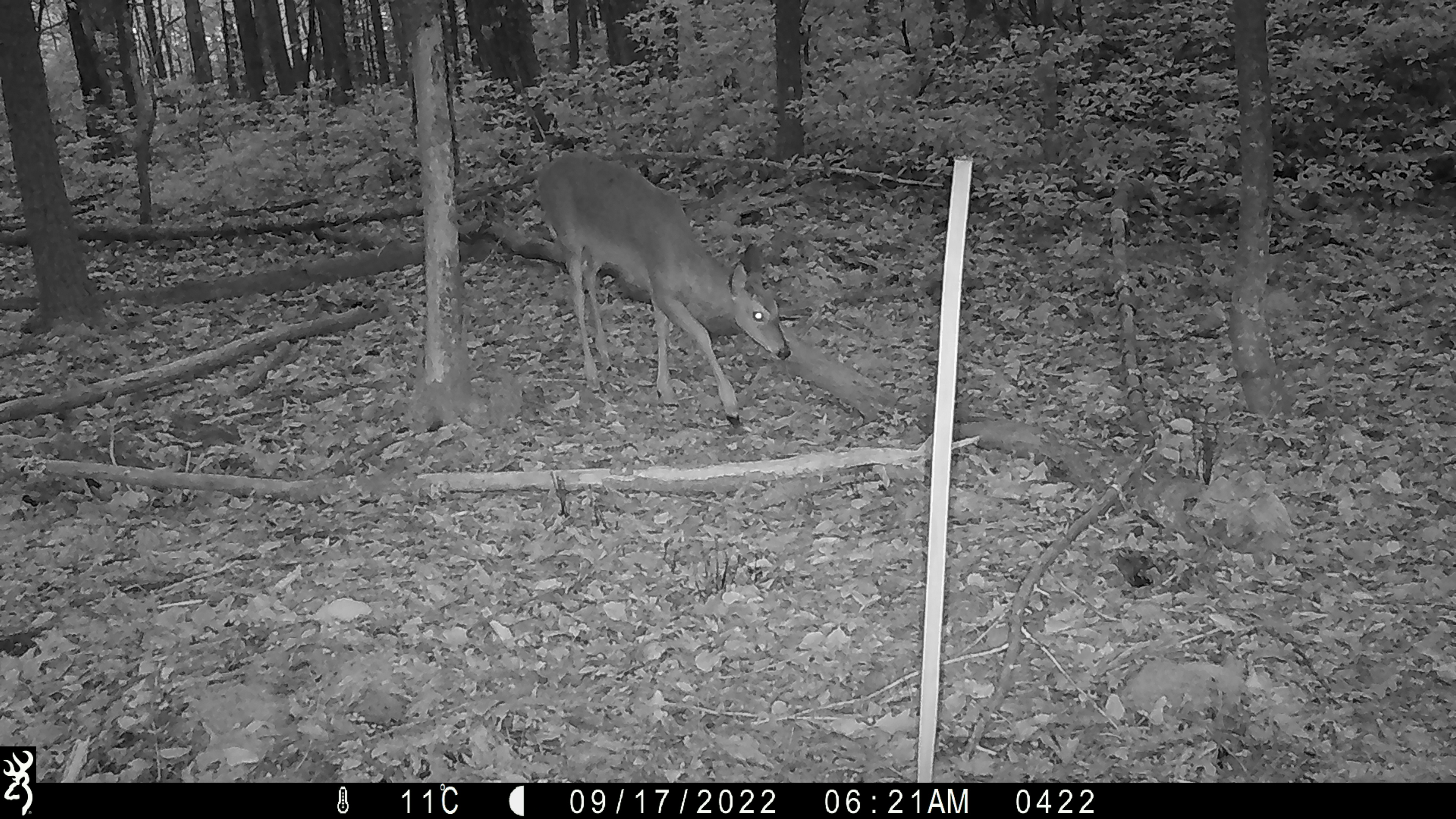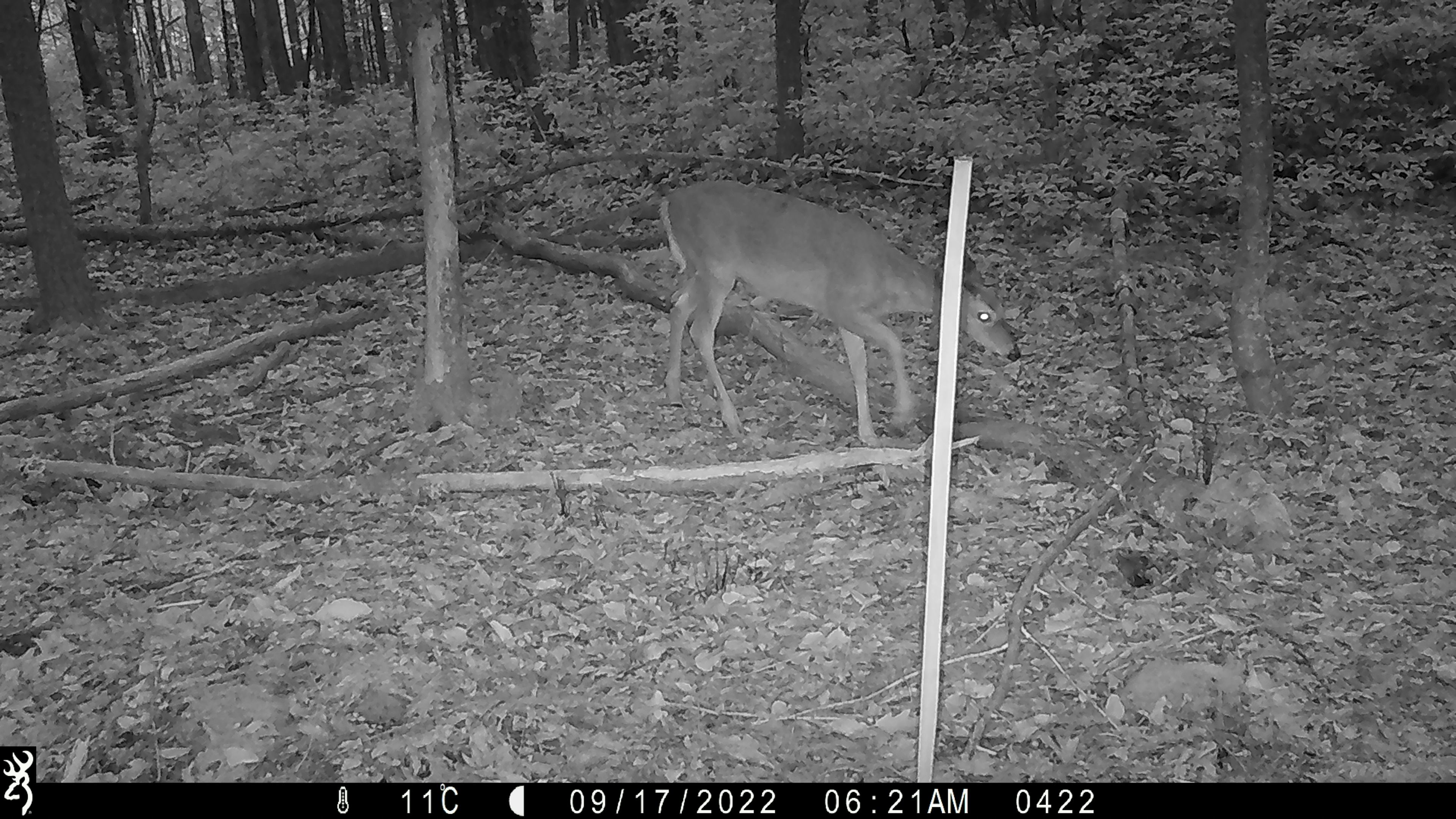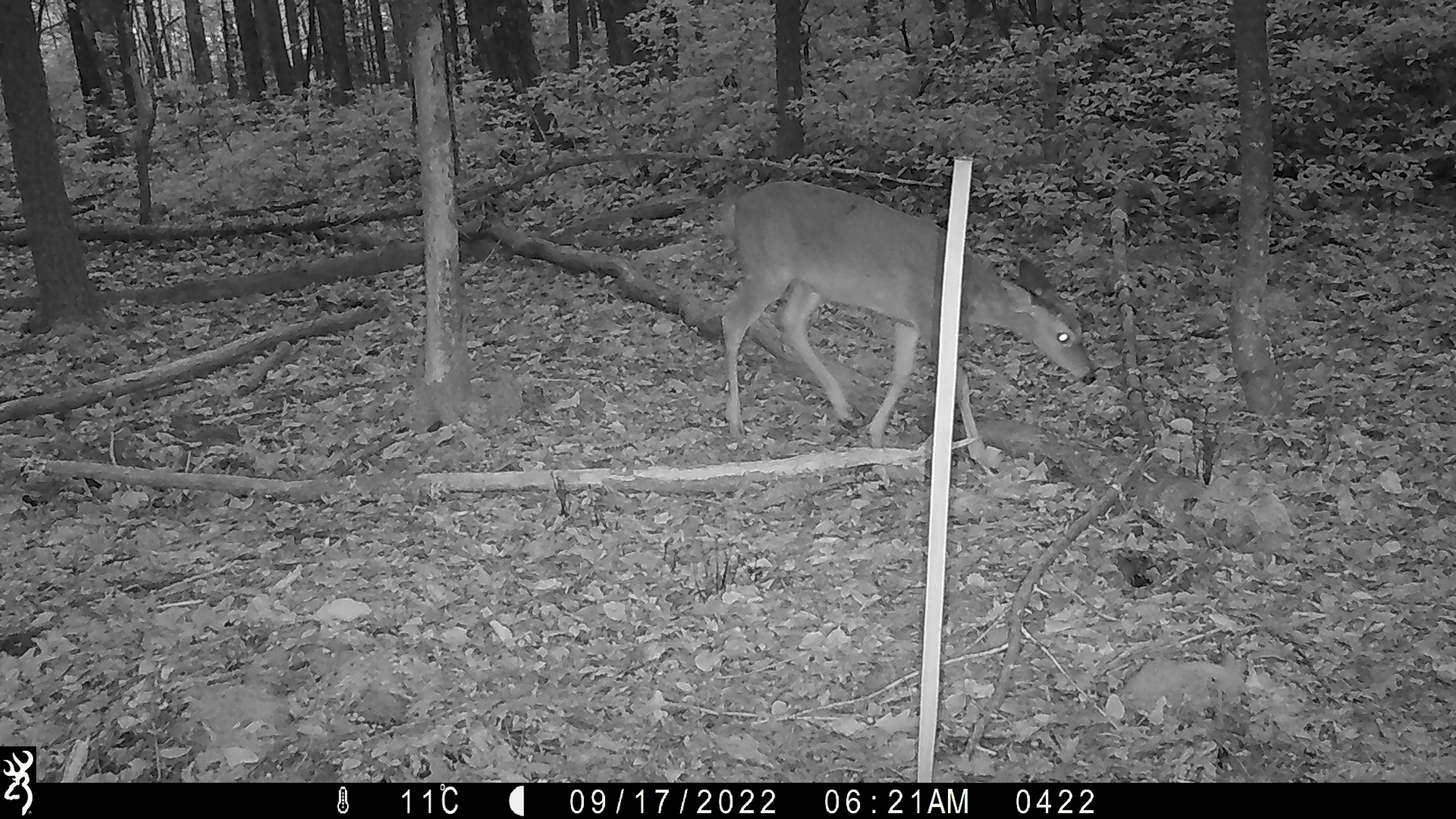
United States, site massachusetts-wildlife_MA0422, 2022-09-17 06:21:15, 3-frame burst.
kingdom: Animalia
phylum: Chordata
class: Mammalia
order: Artiodactyla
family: Cervidae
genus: Odocoileus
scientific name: Odocoileus virginianus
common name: white-tailed deer